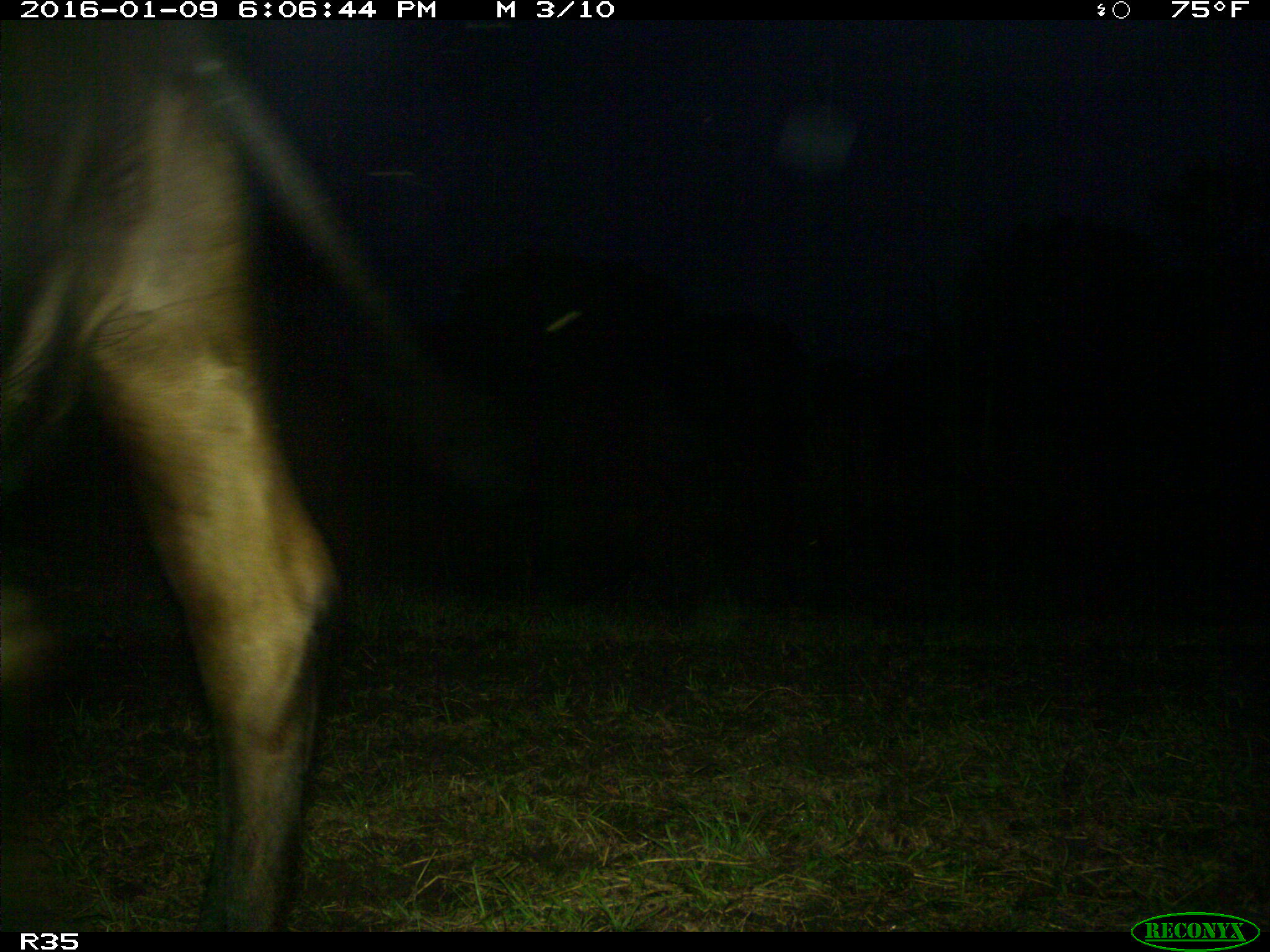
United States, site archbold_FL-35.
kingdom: Animalia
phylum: Chordata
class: Mammalia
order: Artiodactyla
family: Bovidae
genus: Bos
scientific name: Bos taurus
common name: domestic cow